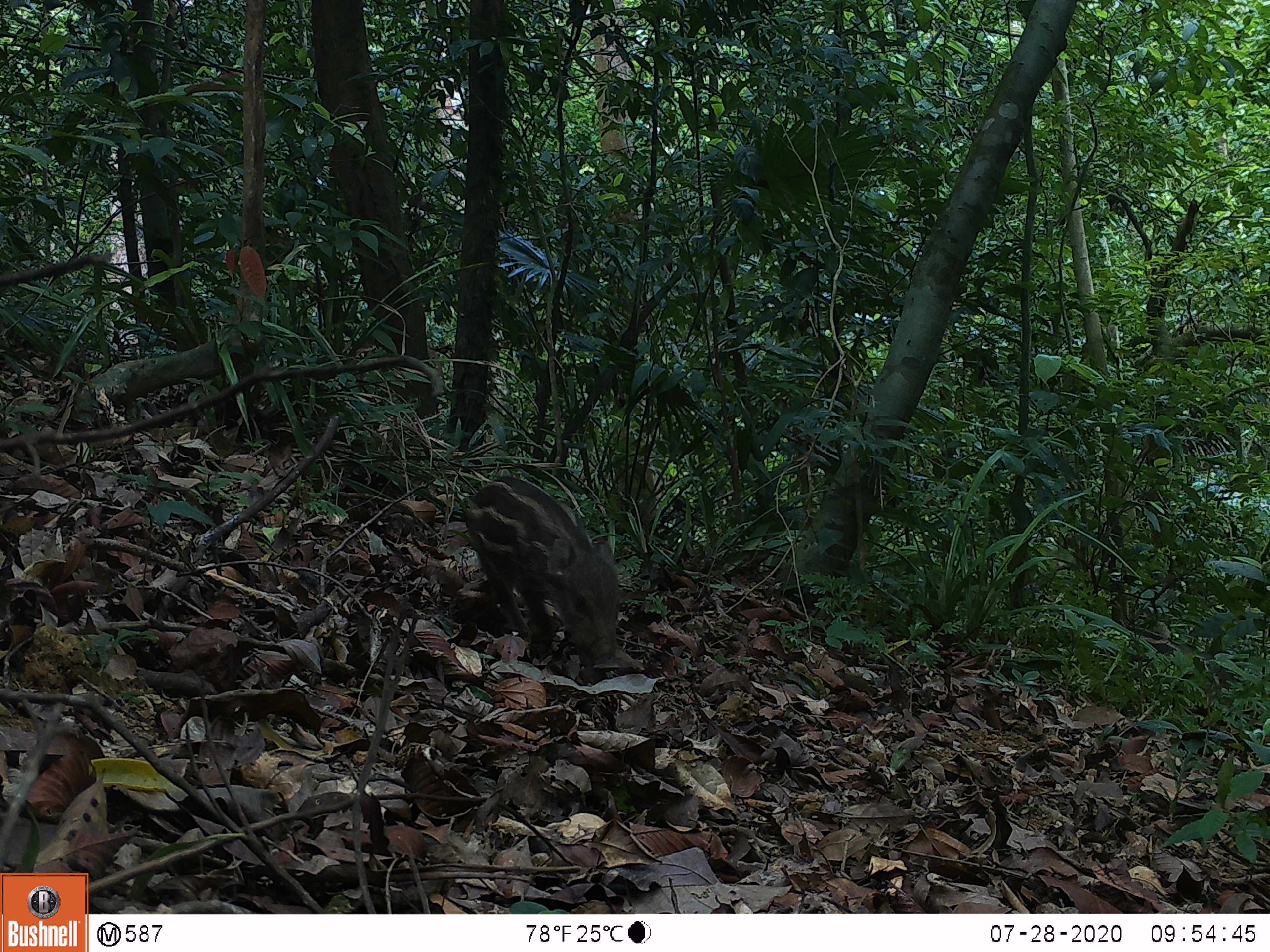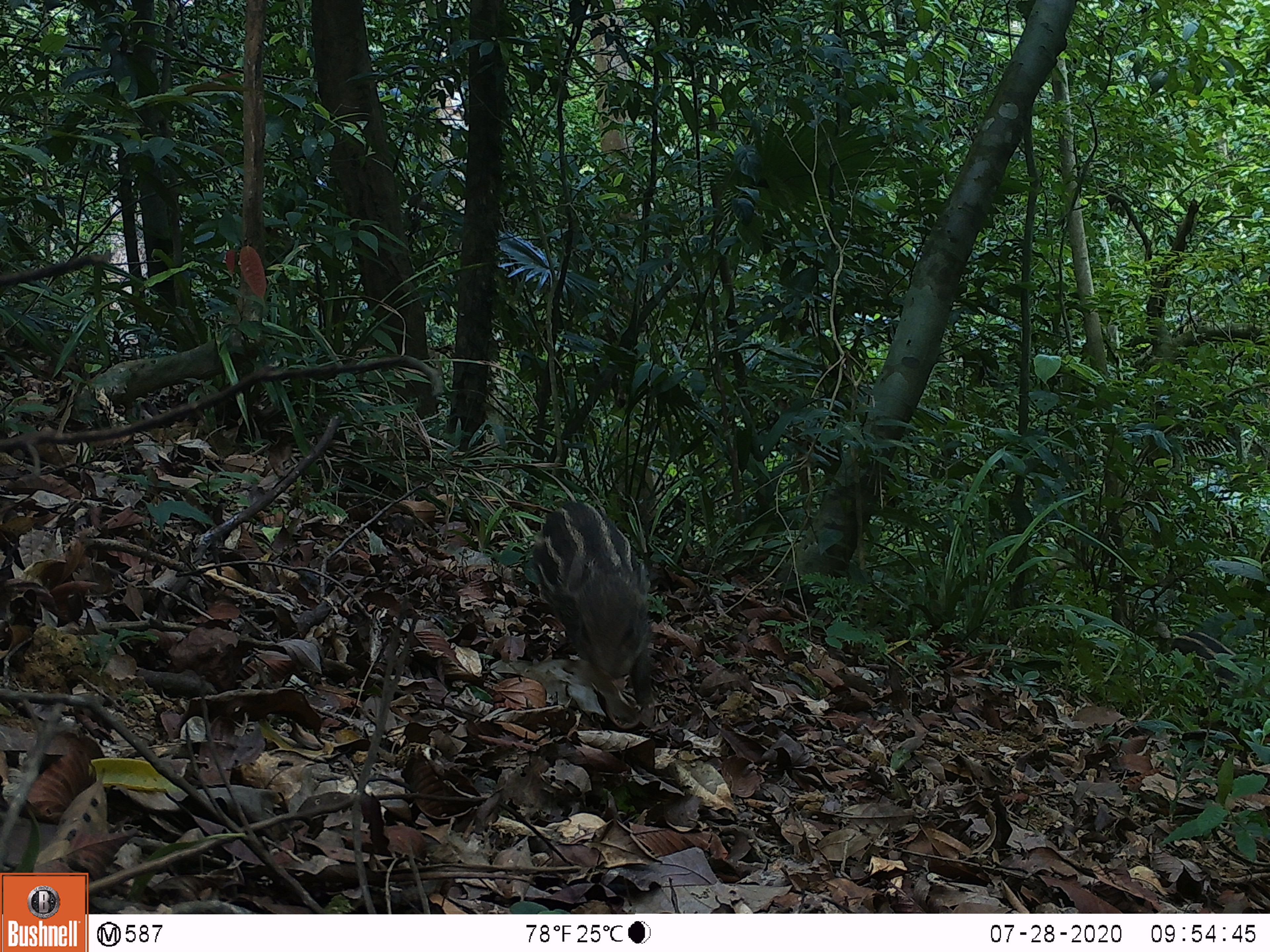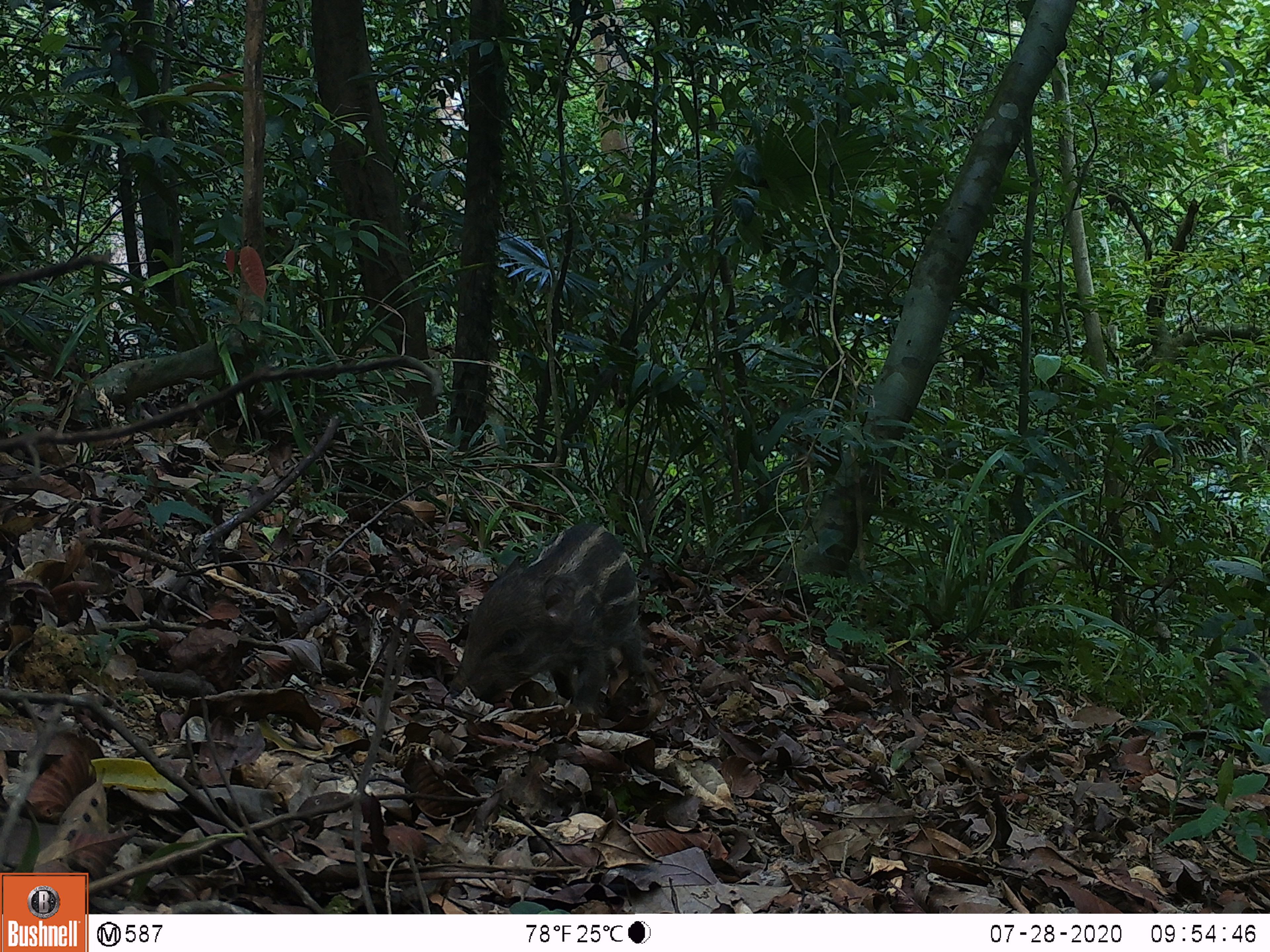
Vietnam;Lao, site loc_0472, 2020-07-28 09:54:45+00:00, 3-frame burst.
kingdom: Animalia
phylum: Chordata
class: Mammalia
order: Artiodactyla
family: Suidae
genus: Sus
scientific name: Sus scrofa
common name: eurasian wild pig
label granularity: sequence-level